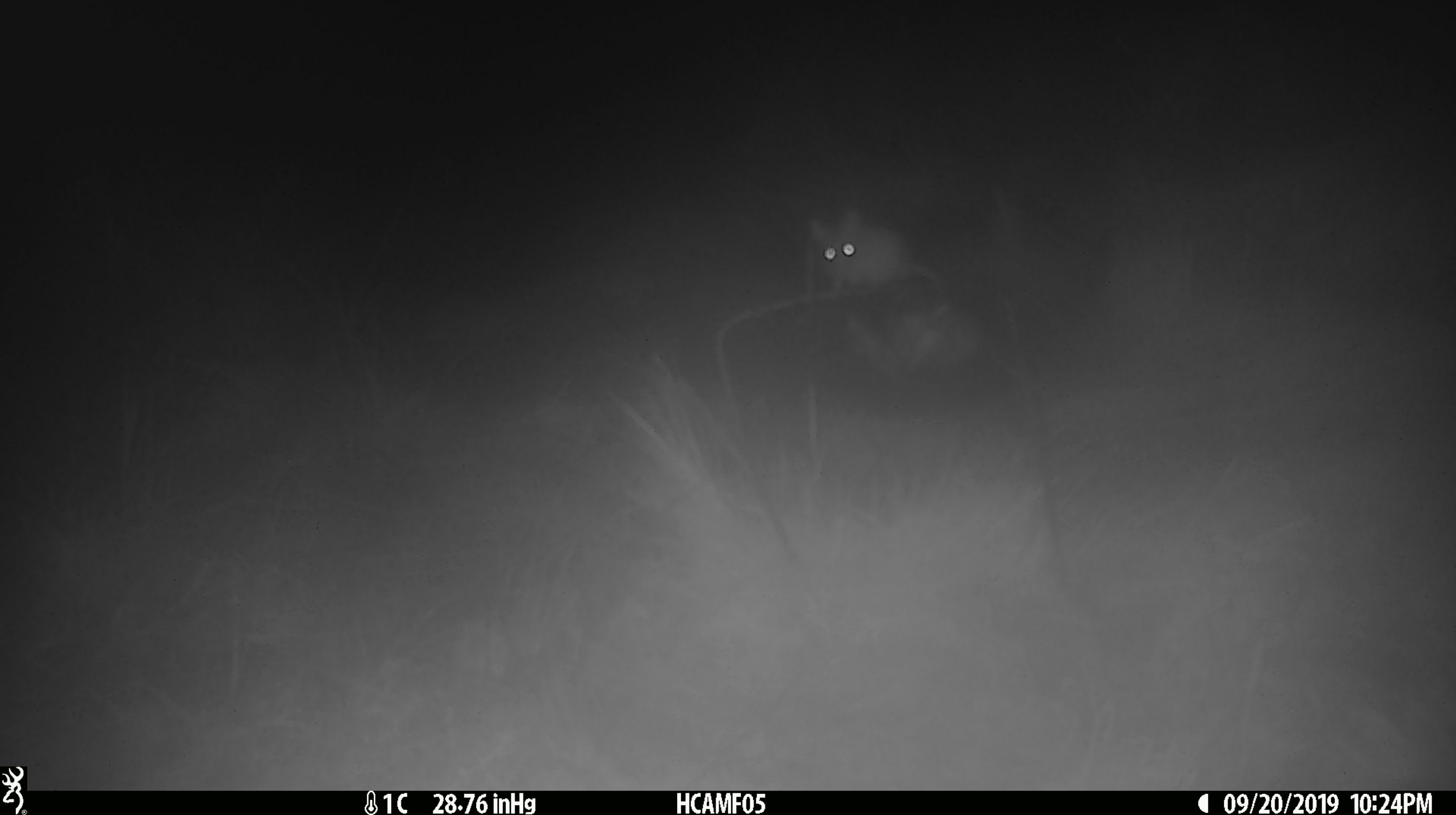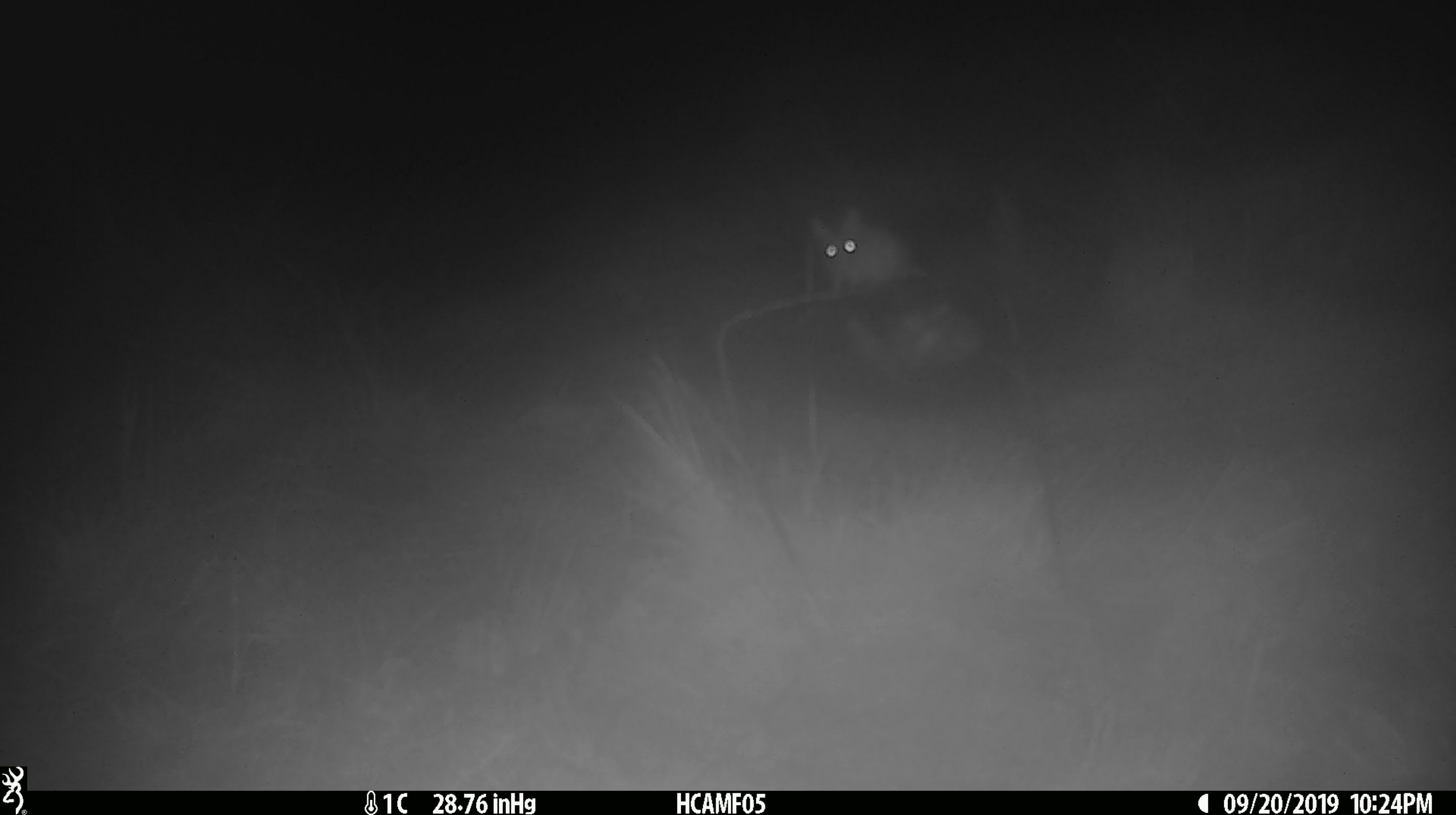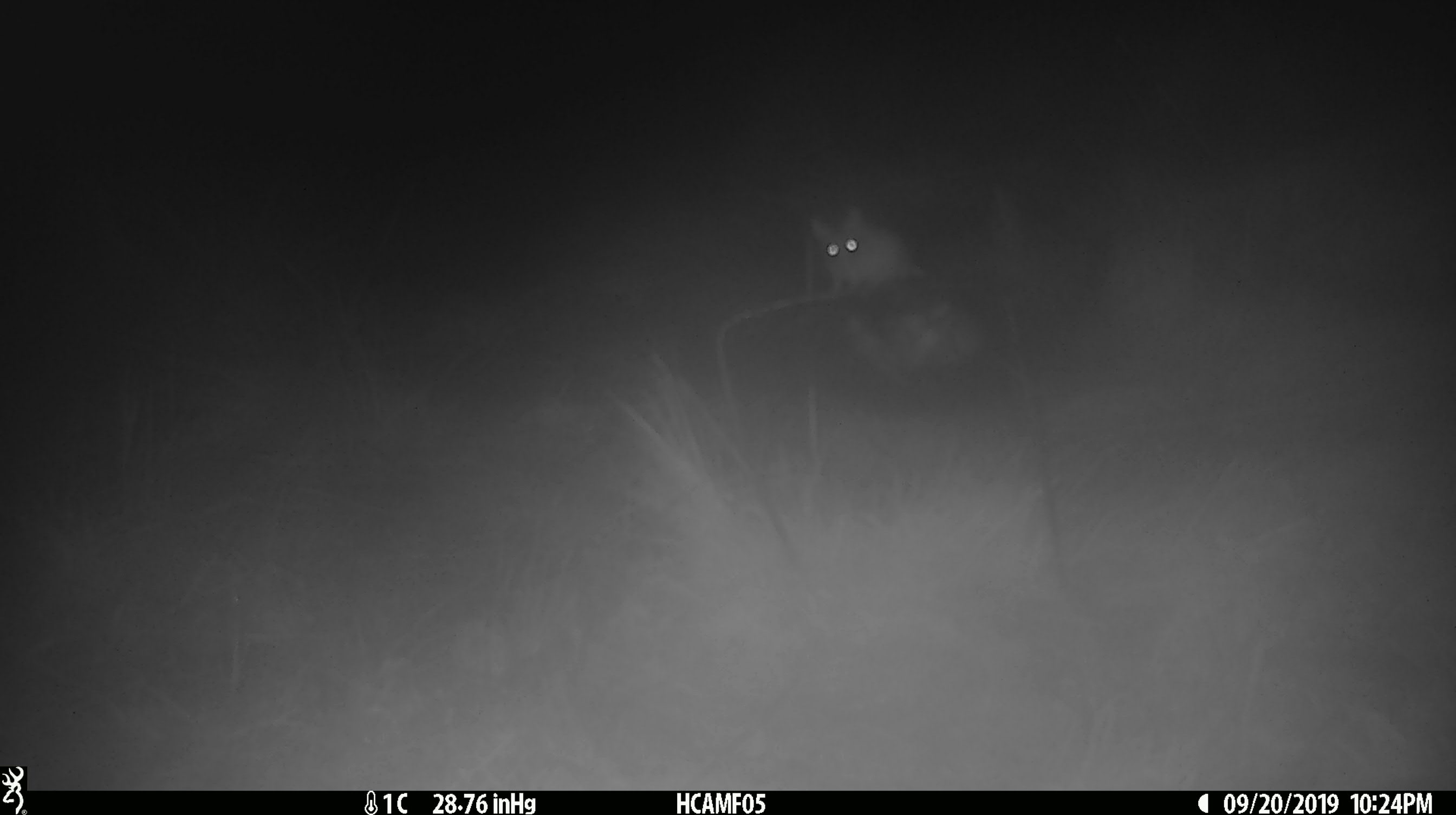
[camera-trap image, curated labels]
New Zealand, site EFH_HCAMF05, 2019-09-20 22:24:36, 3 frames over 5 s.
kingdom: Animalia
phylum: Chordata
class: Mammalia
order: Rodentia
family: Muridae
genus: Mus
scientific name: Mus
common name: mouse